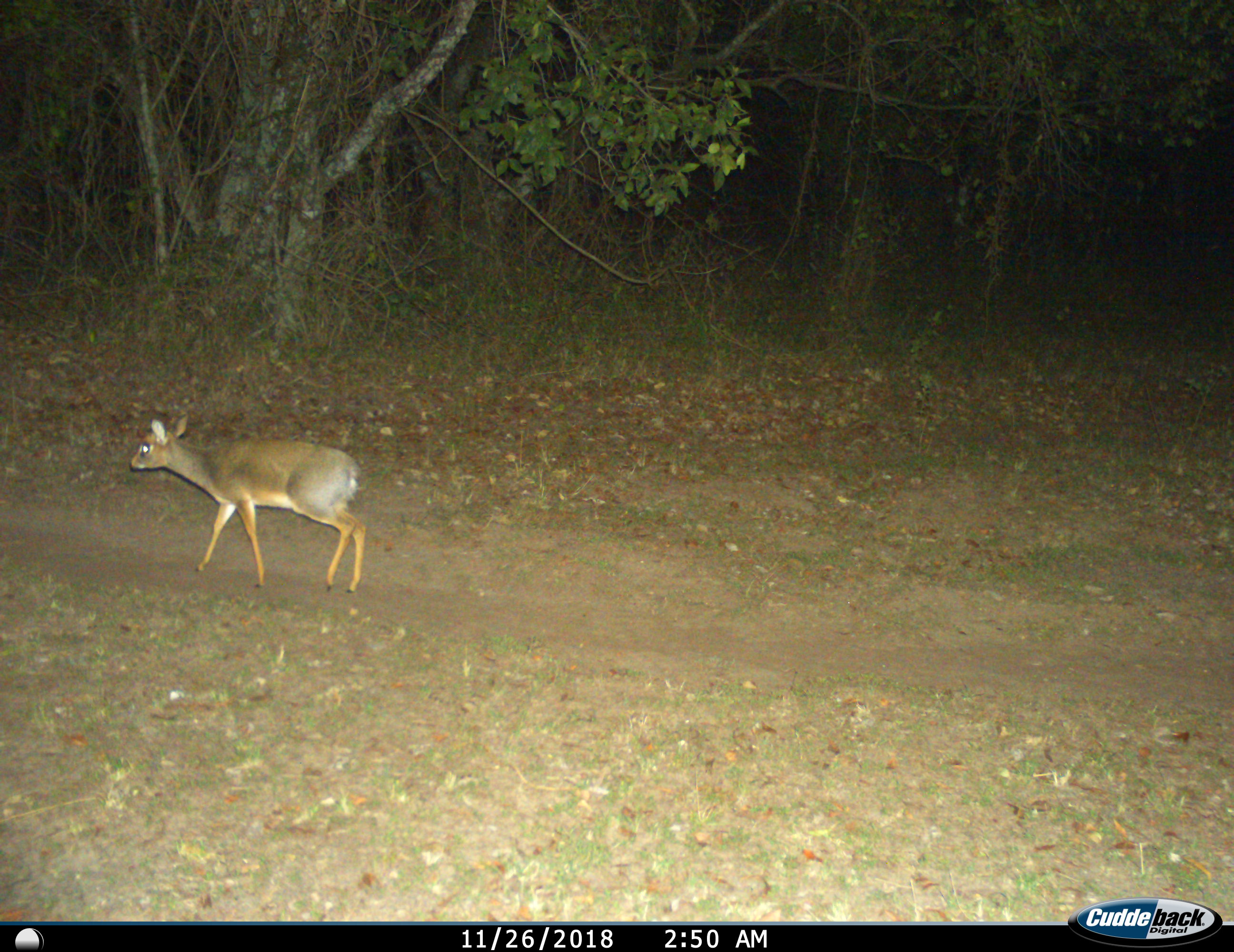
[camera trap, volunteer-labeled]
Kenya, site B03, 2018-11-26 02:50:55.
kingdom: Animalia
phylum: Chordata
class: Mammalia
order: Artiodactyla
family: Bovidae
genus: Madoqua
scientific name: Madoqua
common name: dikdik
Dikdik (Madoqua), count 1. Behavior (volunteer vote fractions): standing 25%, resting 0%, moving 100%, interacting 0%. Young present (vote fraction): 0%. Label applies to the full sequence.